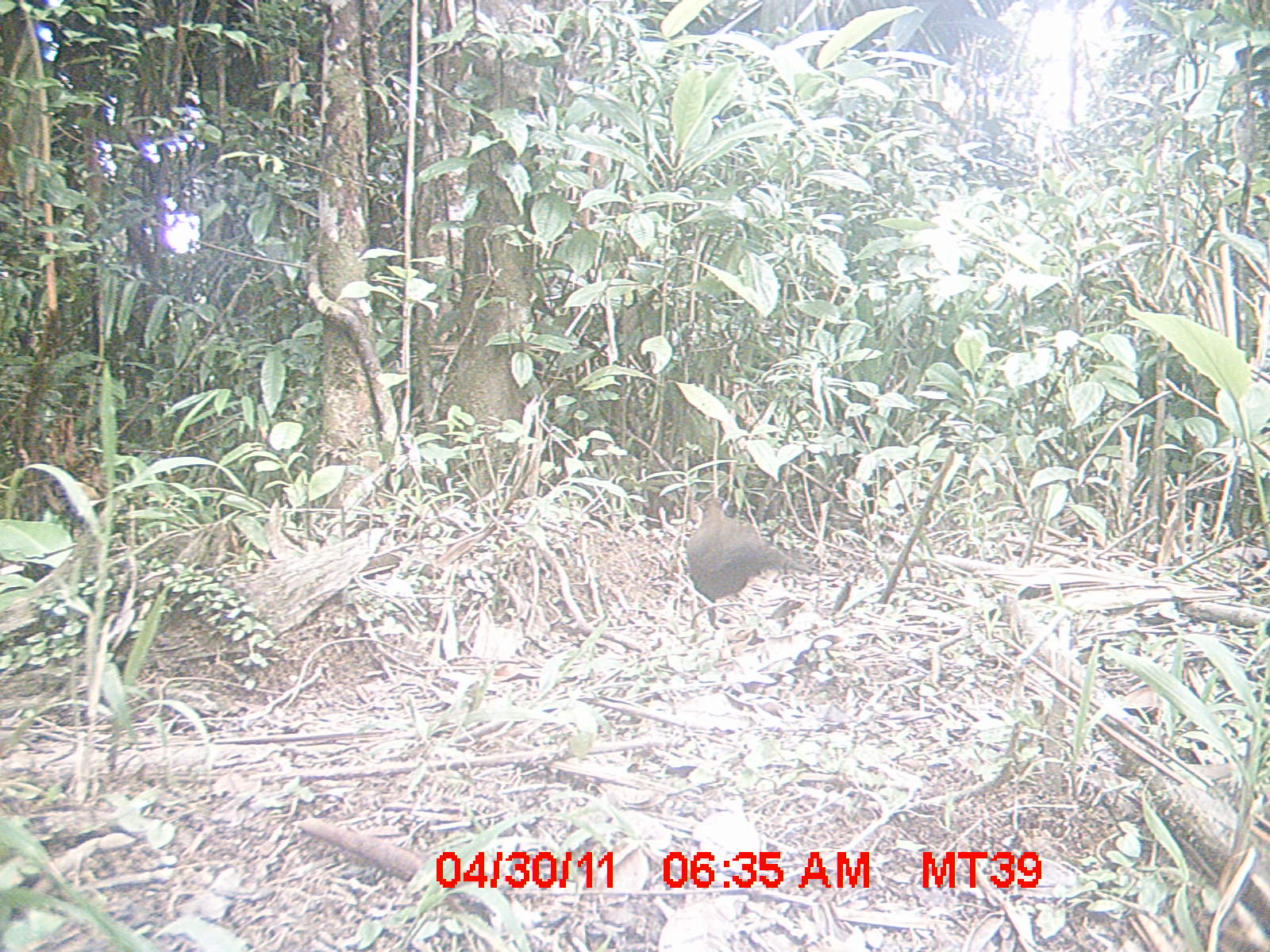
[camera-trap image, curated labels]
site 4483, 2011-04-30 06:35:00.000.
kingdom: Animalia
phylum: Chordata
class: Aves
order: Cuculiformes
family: Cuculidae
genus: Coua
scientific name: Coua serriana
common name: red-breasted coua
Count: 1.